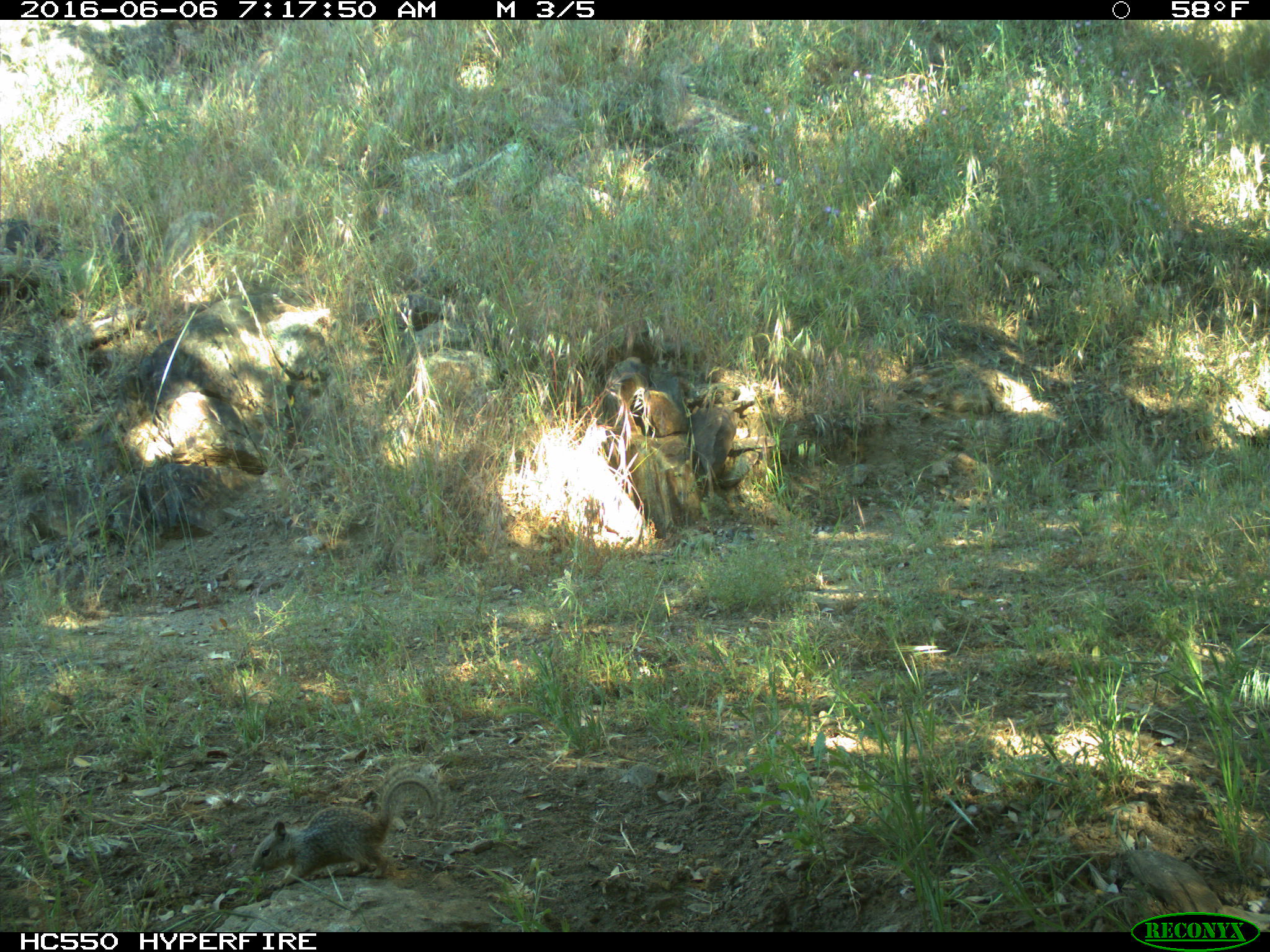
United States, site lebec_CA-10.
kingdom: Animalia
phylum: Chordata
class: Mammalia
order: Rodentia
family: Sciuridae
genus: Otospermophilus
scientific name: Otospermophilus beecheyi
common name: california ground squirrel